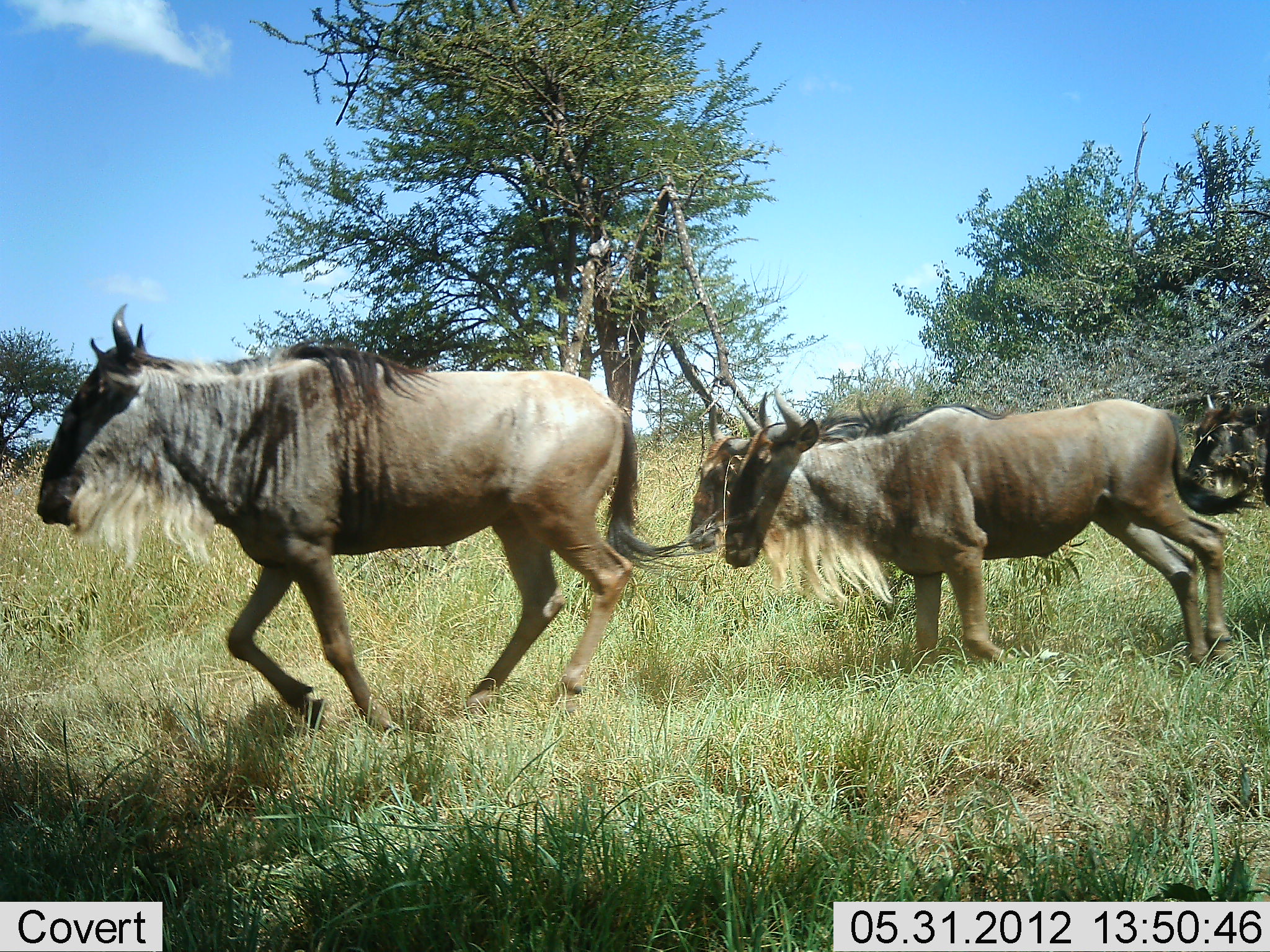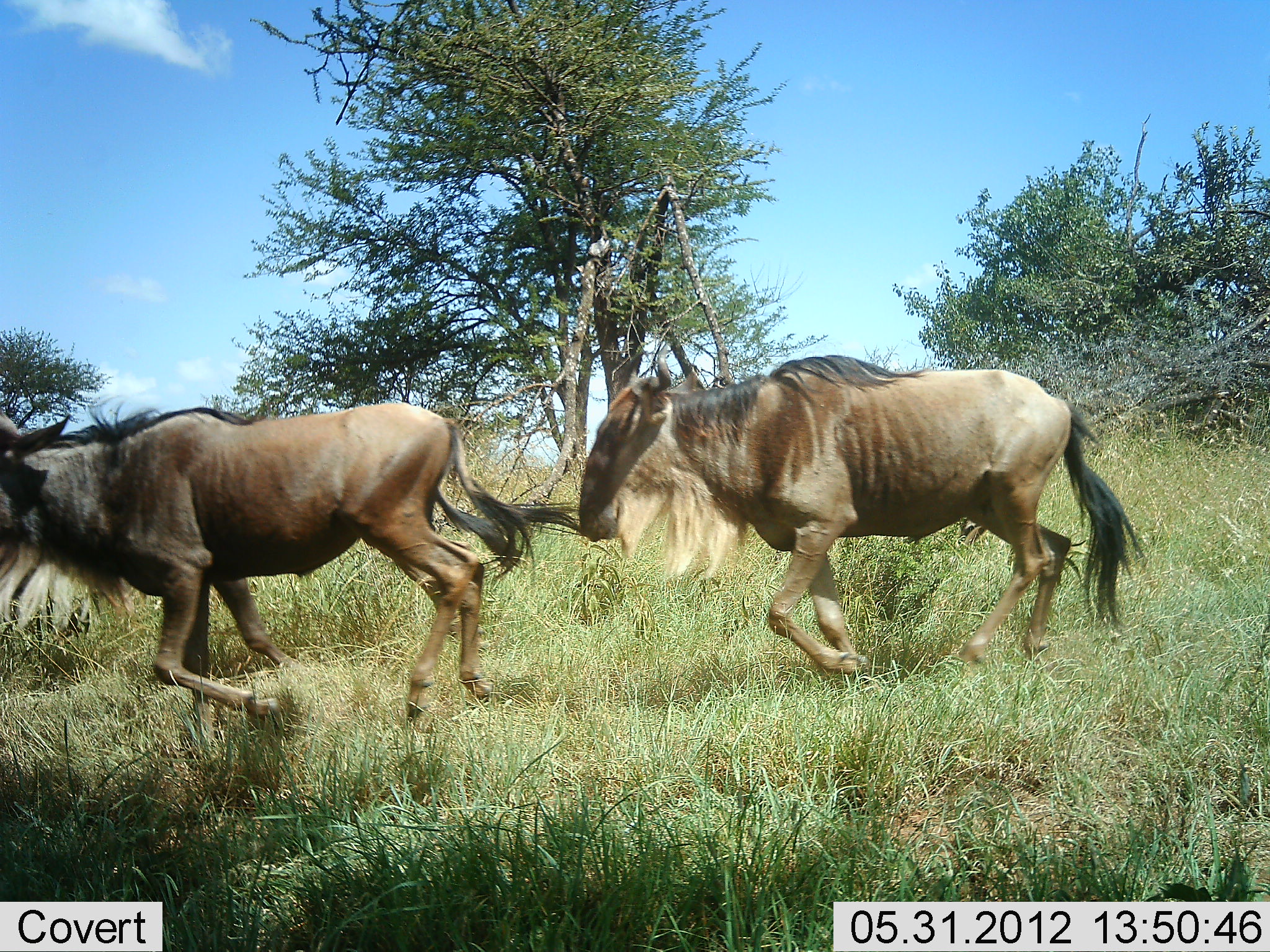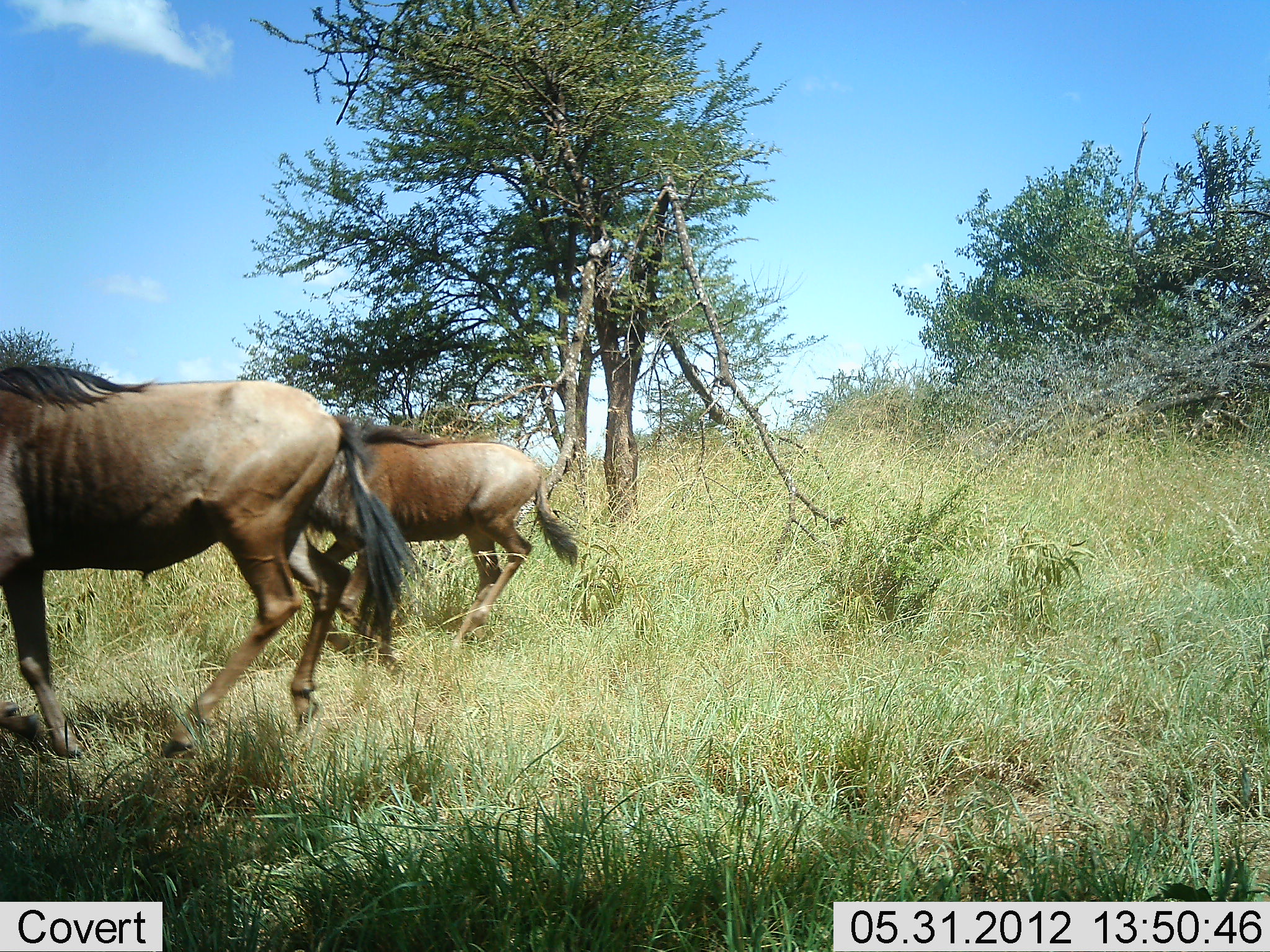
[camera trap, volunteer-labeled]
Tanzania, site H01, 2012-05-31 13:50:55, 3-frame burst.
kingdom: Animalia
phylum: Chordata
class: Mammalia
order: Artiodactyla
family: Bovidae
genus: Connochaetes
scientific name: Connochaetes taurinus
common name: blue wildebeest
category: wildebeest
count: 3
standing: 0%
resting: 0%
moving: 100%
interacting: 0%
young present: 0%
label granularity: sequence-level